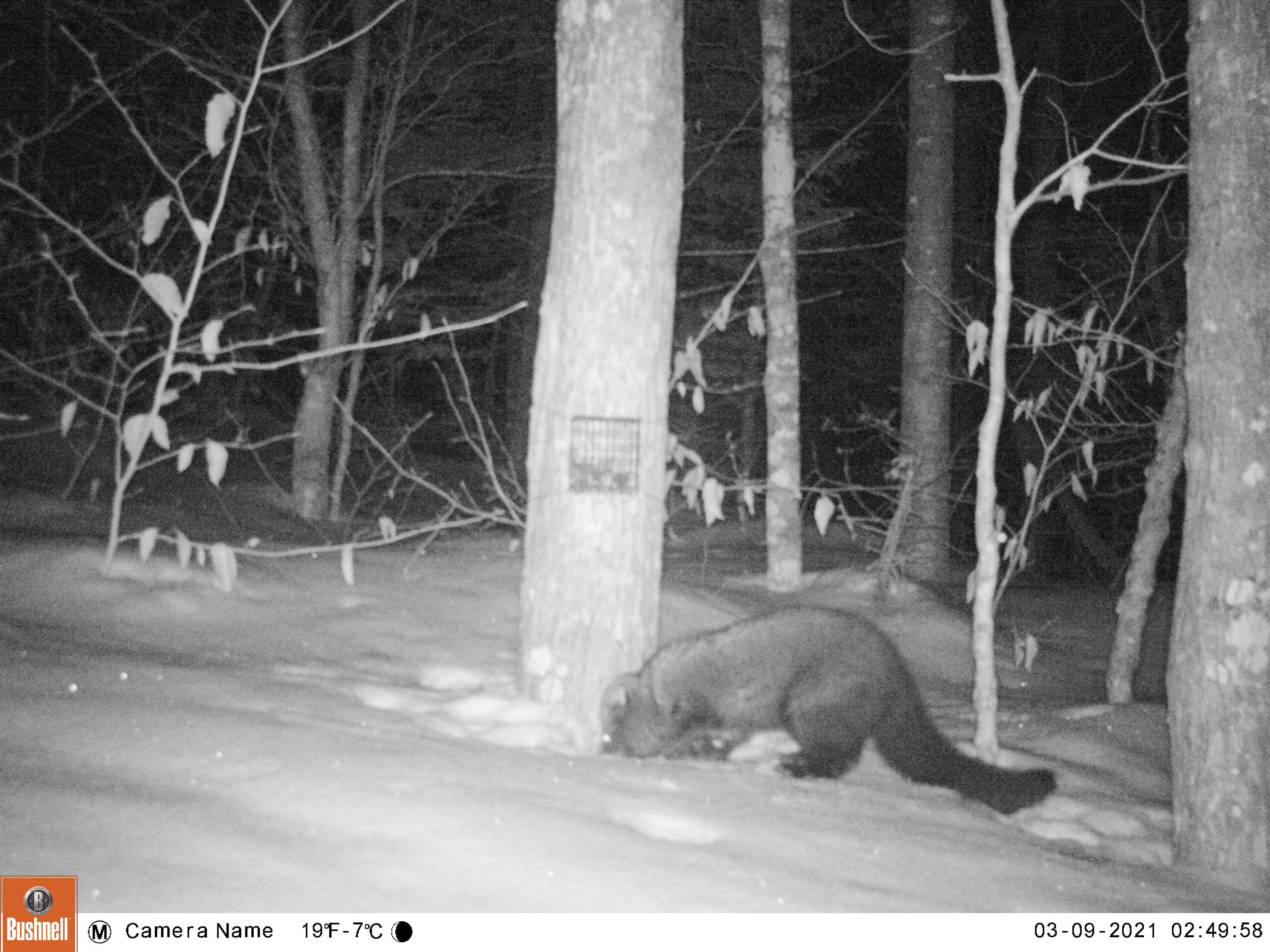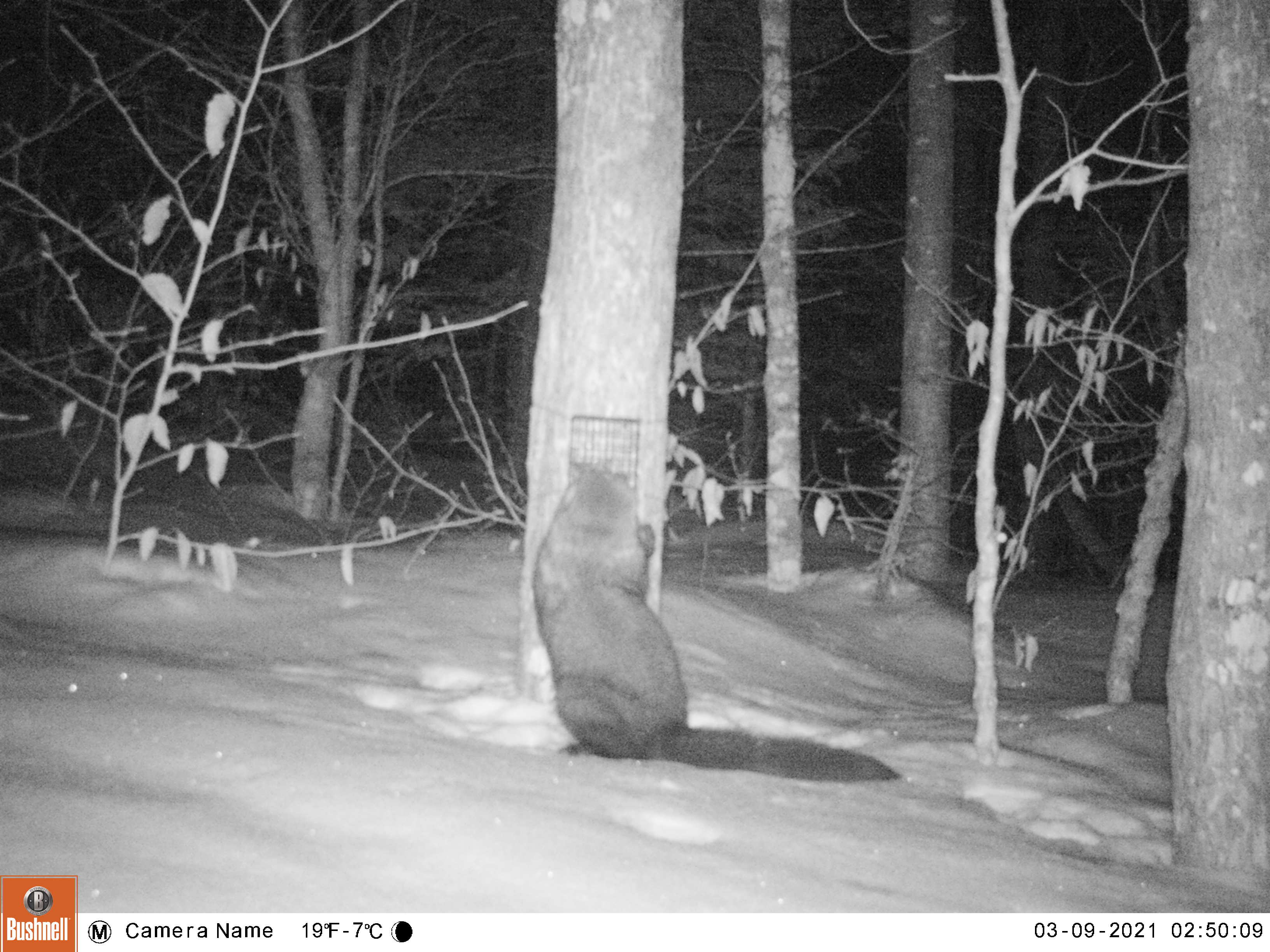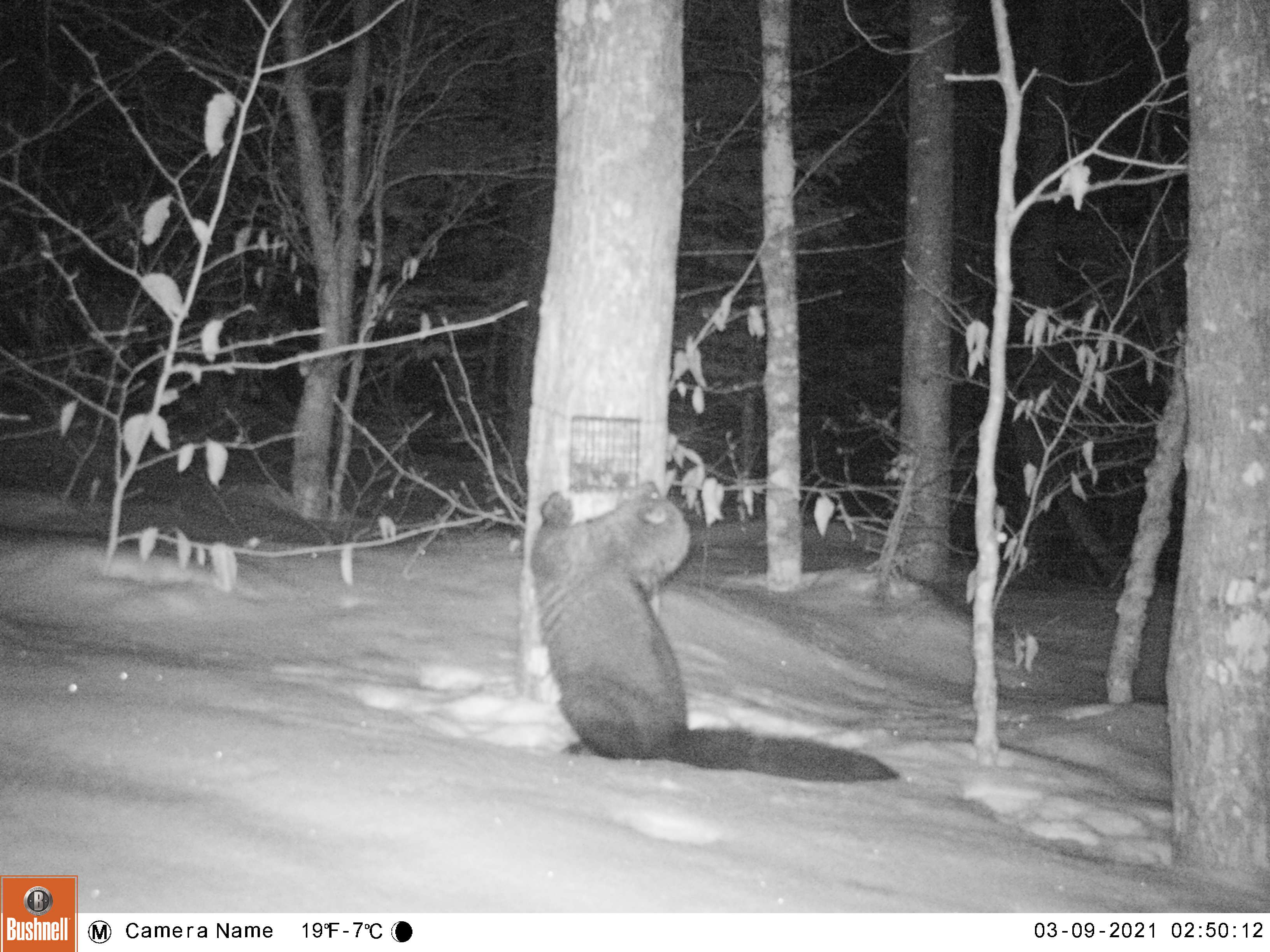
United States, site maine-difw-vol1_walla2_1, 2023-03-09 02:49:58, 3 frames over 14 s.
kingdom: Animalia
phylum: Chordata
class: Mammalia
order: Carnivora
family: Mustelidae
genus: Pekania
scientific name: Pekania pennanti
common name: fisher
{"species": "fisher (Pekania pennanti)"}